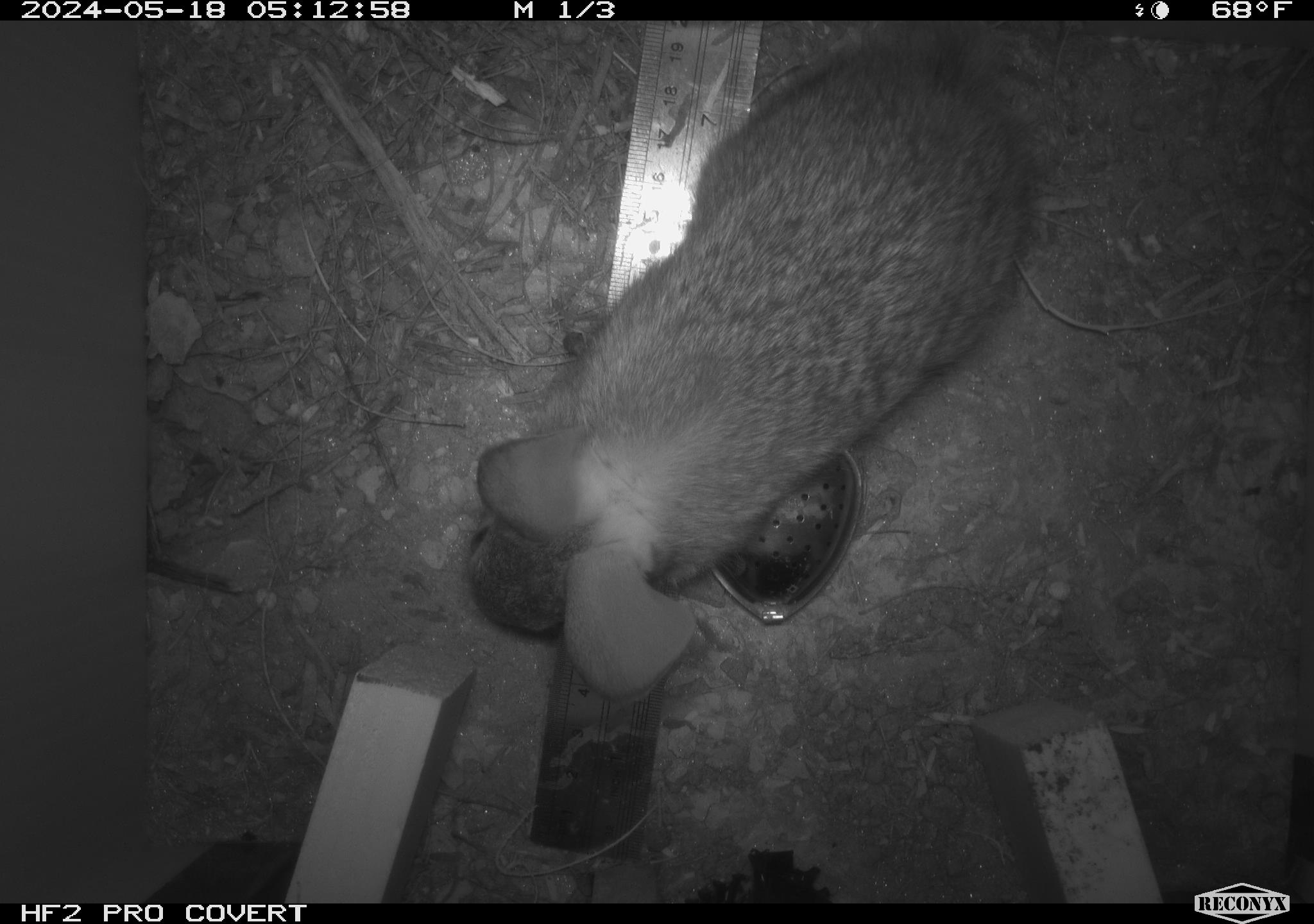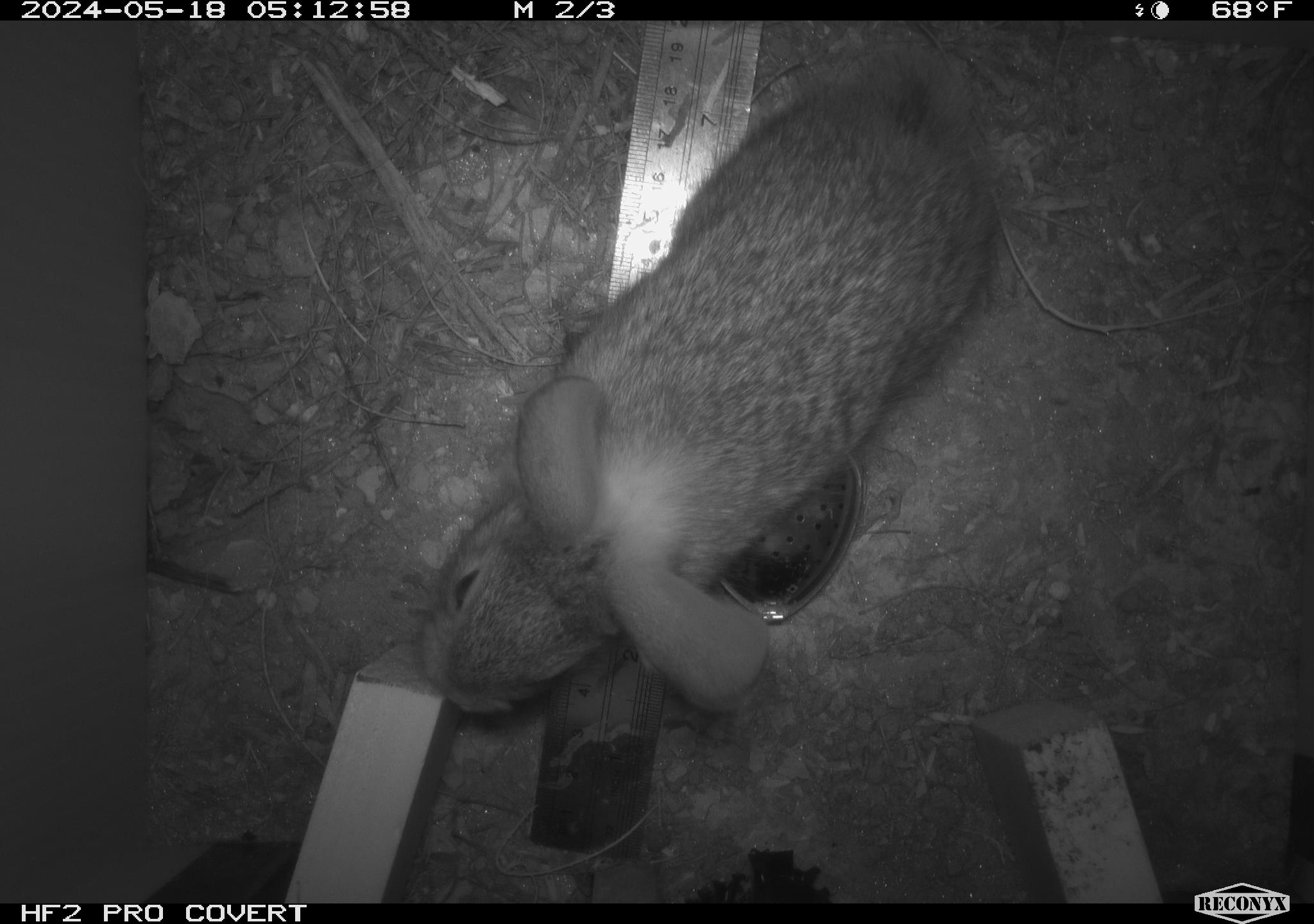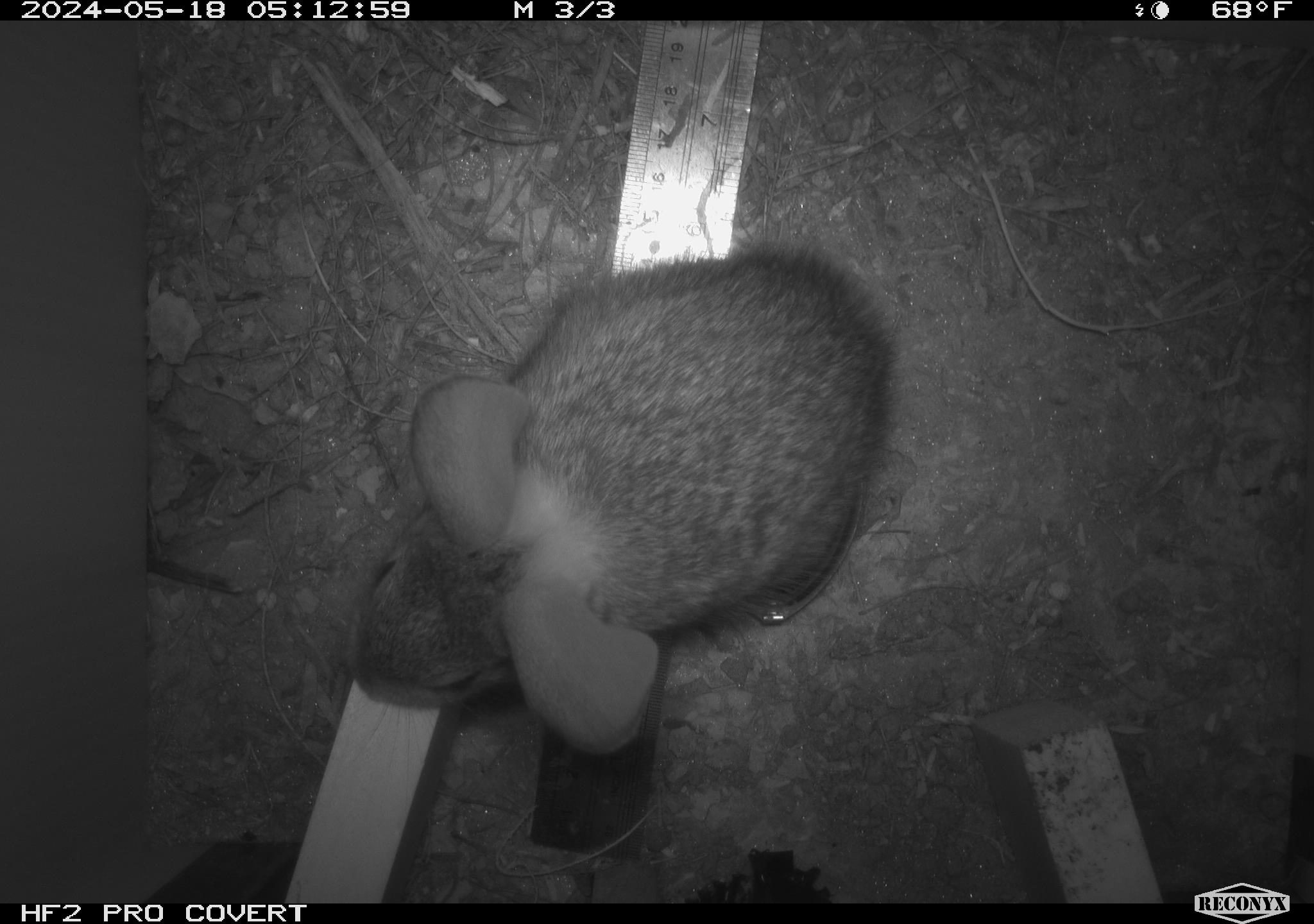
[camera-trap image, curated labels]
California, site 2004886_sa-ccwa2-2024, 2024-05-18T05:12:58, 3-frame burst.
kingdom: Animalia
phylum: Chordata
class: Mammalia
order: Lagomorpha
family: Leporidae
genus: Sylvilagus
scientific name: Sylvilagus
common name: cottontail rabbits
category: sylvilagus species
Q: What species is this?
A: Sylvilagus species (cottontail rabbits) (Sylvilagus).